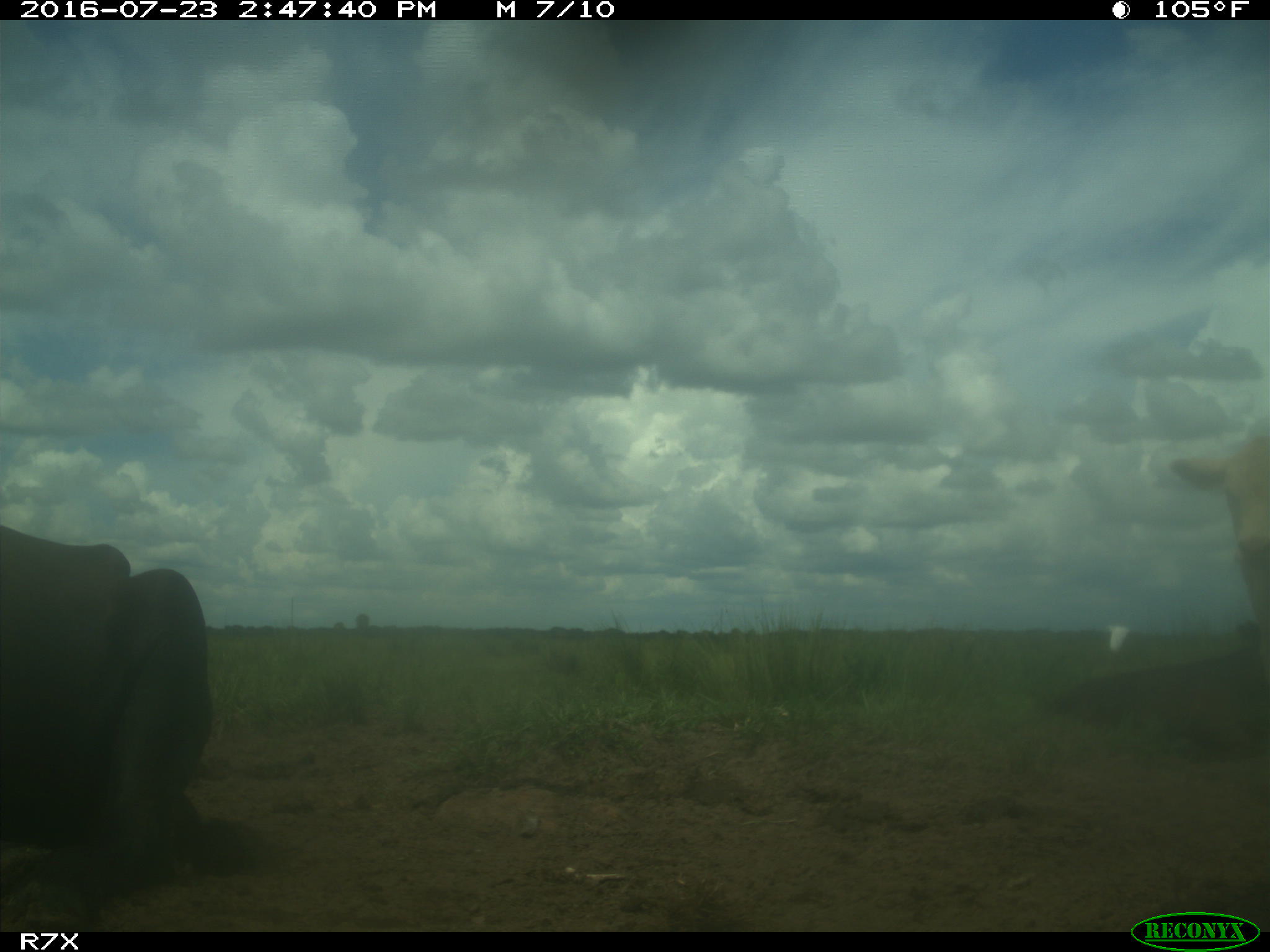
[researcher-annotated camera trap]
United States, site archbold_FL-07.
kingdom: Animalia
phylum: Chordata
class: Mammalia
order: Artiodactyla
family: Bovidae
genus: Bos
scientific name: Bos taurus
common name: domestic cow